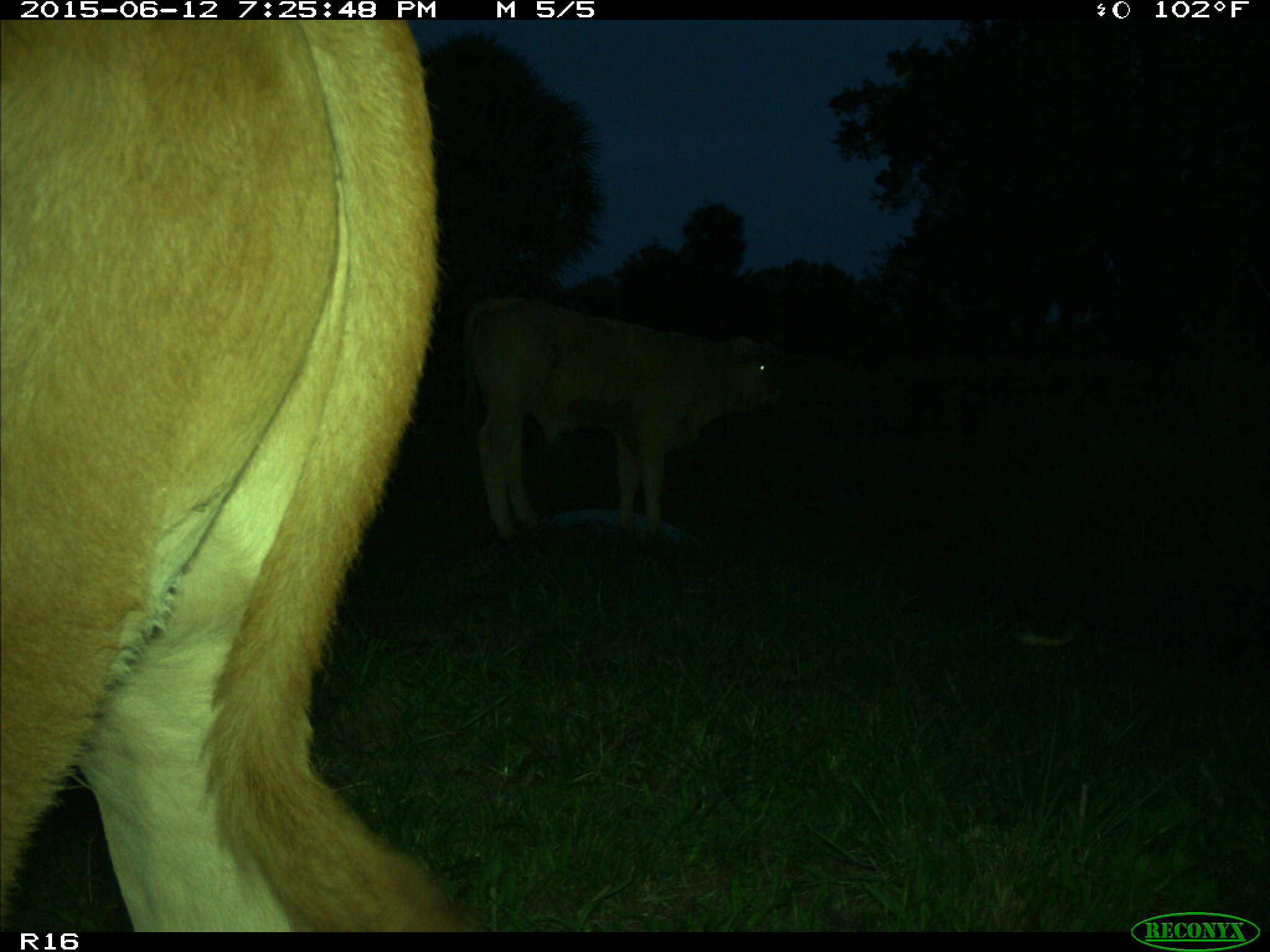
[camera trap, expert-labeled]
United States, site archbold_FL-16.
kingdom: Animalia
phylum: Chordata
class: Mammalia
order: Artiodactyla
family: Bovidae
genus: Bos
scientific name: Bos taurus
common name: domestic cow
Bos taurus (domestic cow).